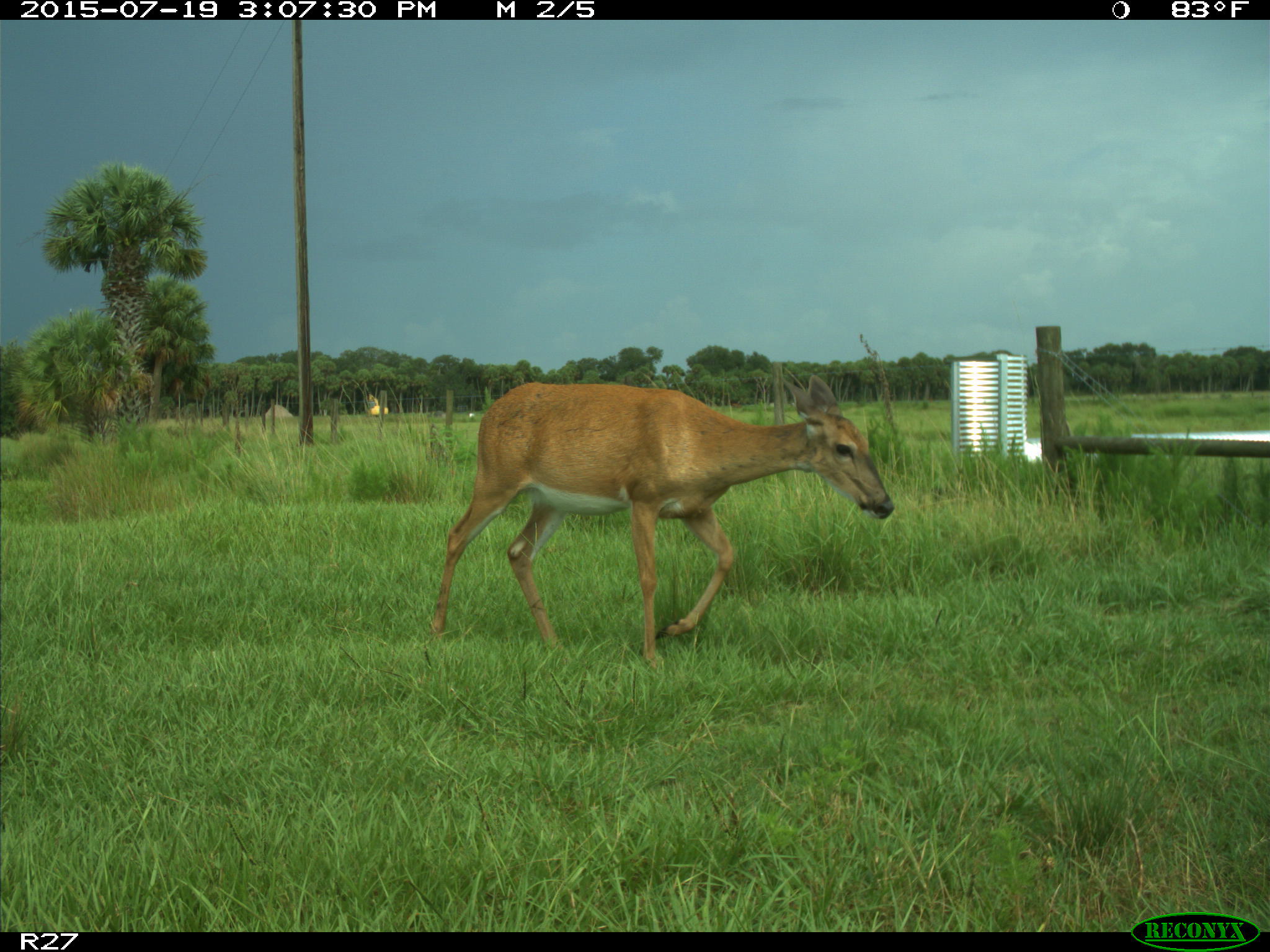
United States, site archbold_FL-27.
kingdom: Animalia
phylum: Chordata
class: Mammalia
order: Artiodactyla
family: Cervidae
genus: Odocoileus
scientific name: Odocoileus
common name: deer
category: unidentified deer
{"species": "unidentified deer (deer) (Odocoileus)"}